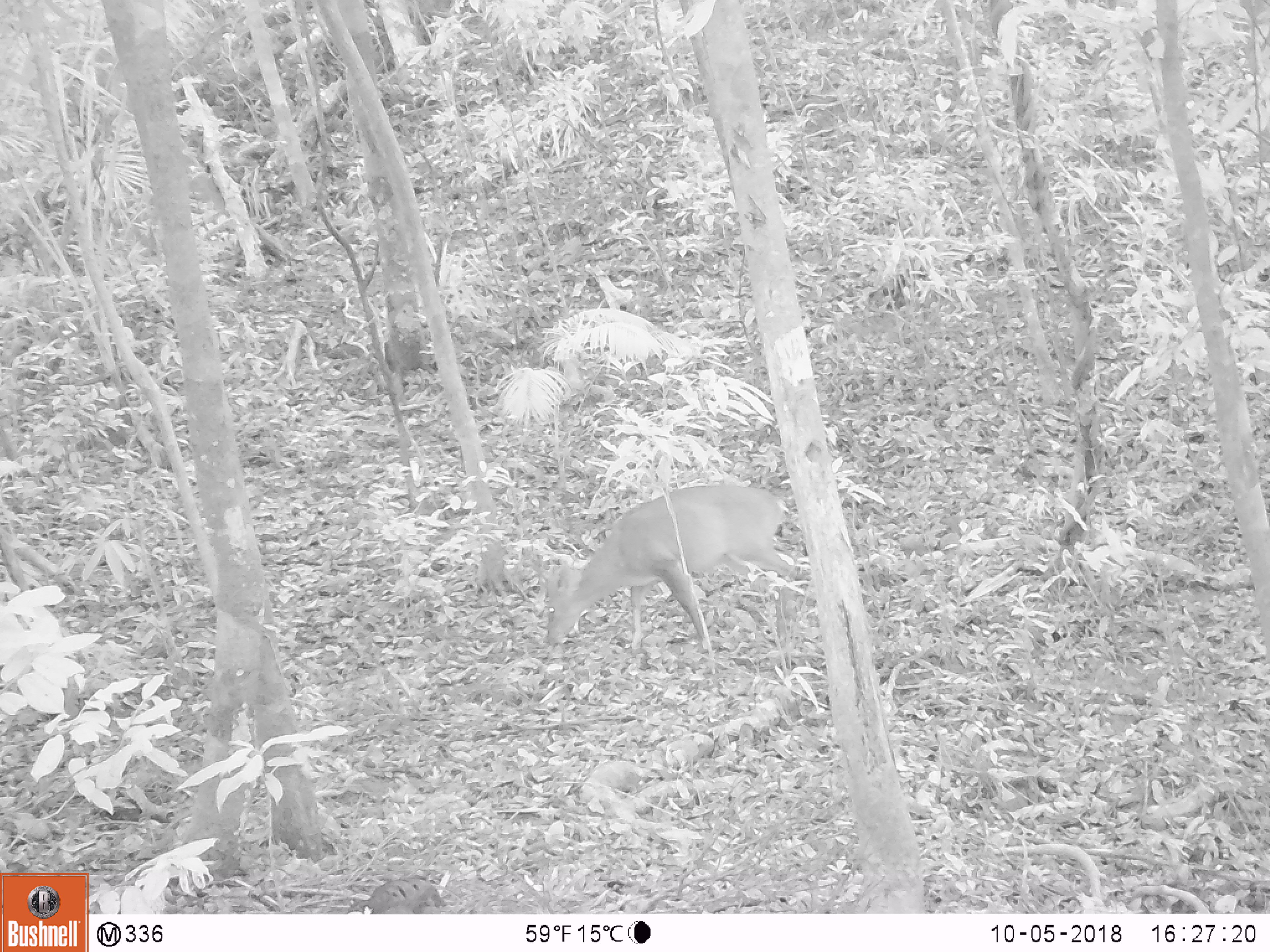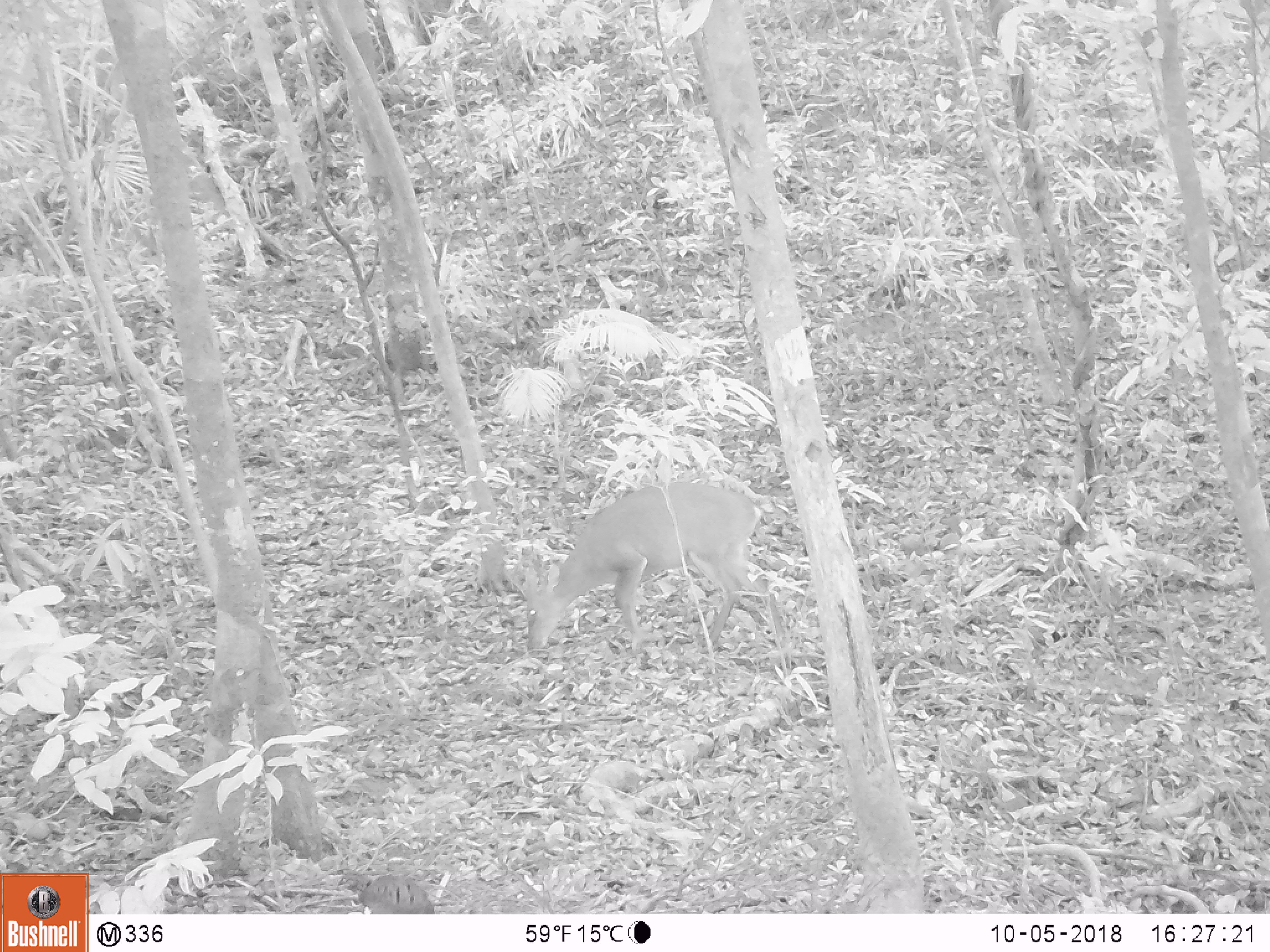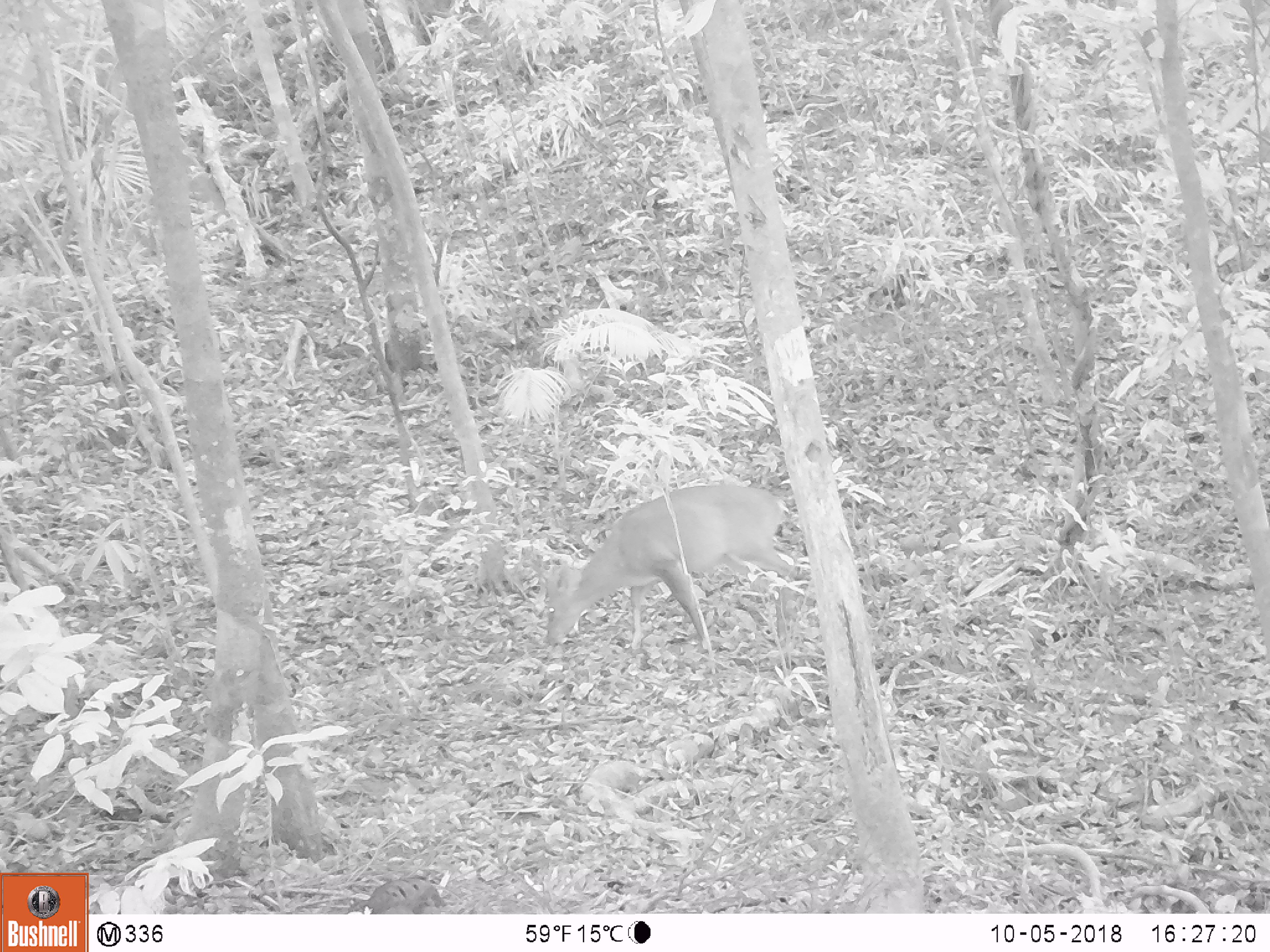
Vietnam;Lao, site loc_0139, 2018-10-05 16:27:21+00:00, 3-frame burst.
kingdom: Animalia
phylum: Chordata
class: Mammalia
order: Artiodactyla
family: Cervidae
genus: Muntiacus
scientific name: Muntiacus vuquangensis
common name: large-antlered muntjac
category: large antlered muntjac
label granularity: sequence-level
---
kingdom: Animalia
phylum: Chordata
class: Aves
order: Galliformes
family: Phasianidae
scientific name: Phasianidae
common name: partridge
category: unidentified partridge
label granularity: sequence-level